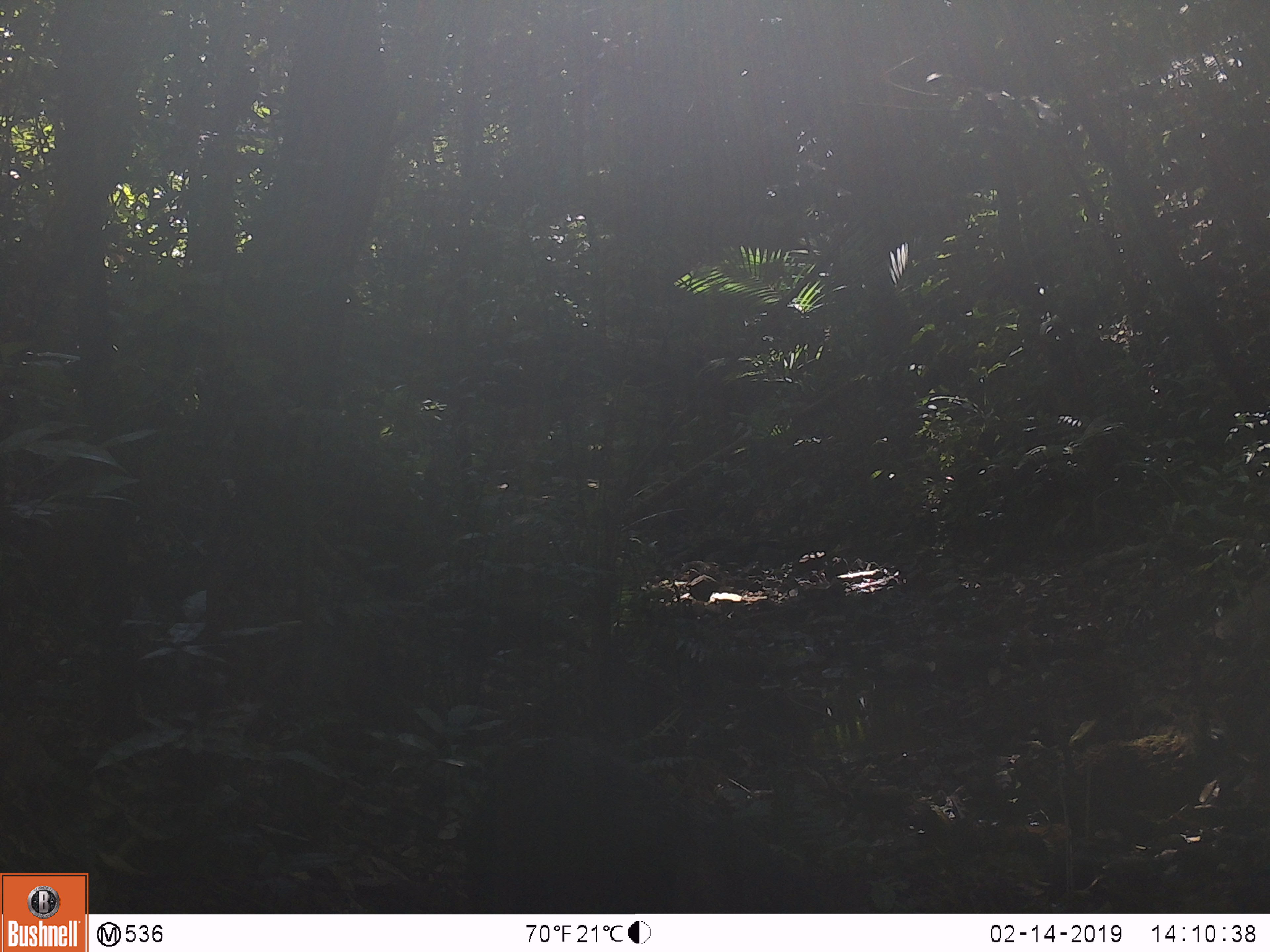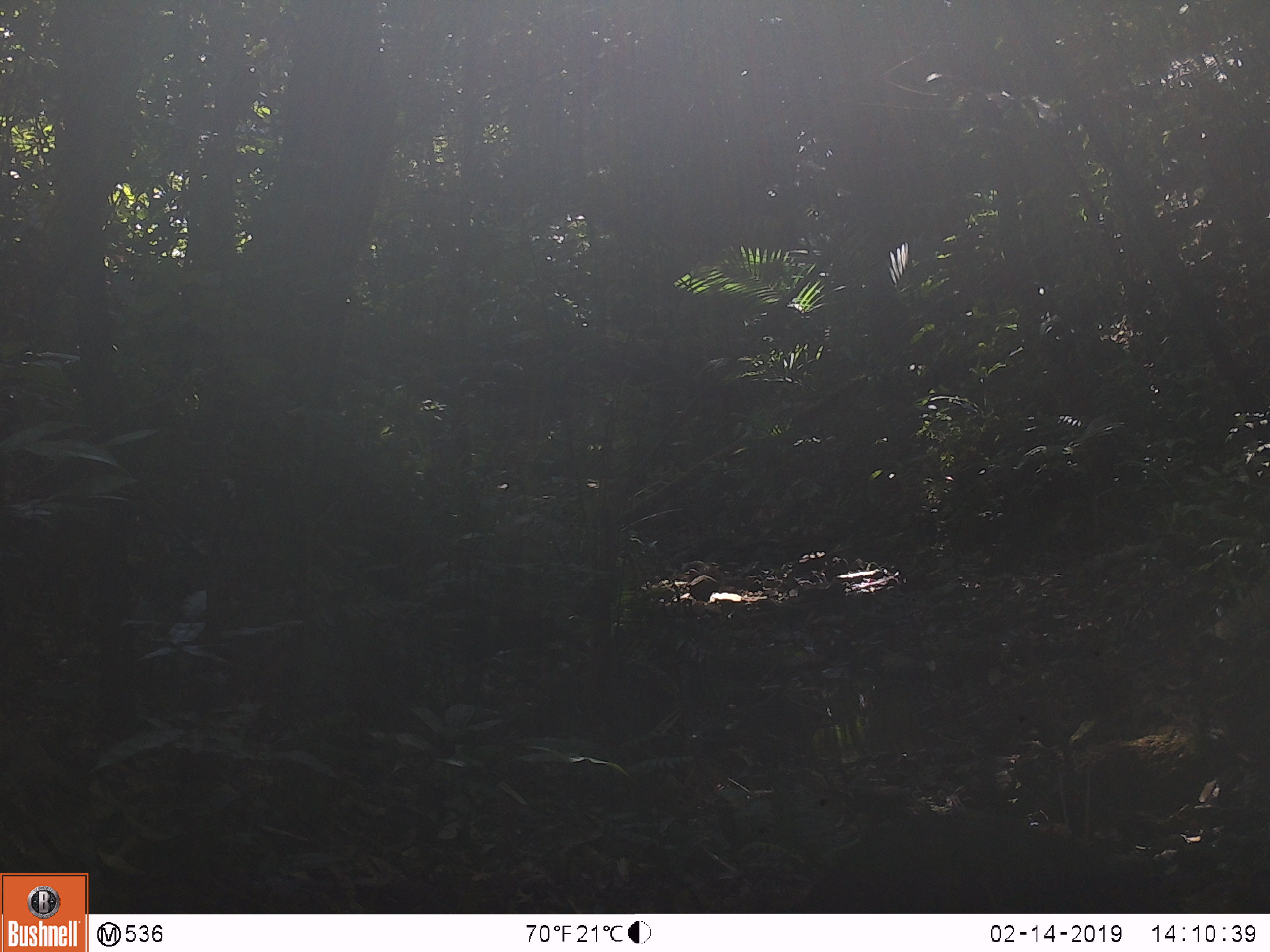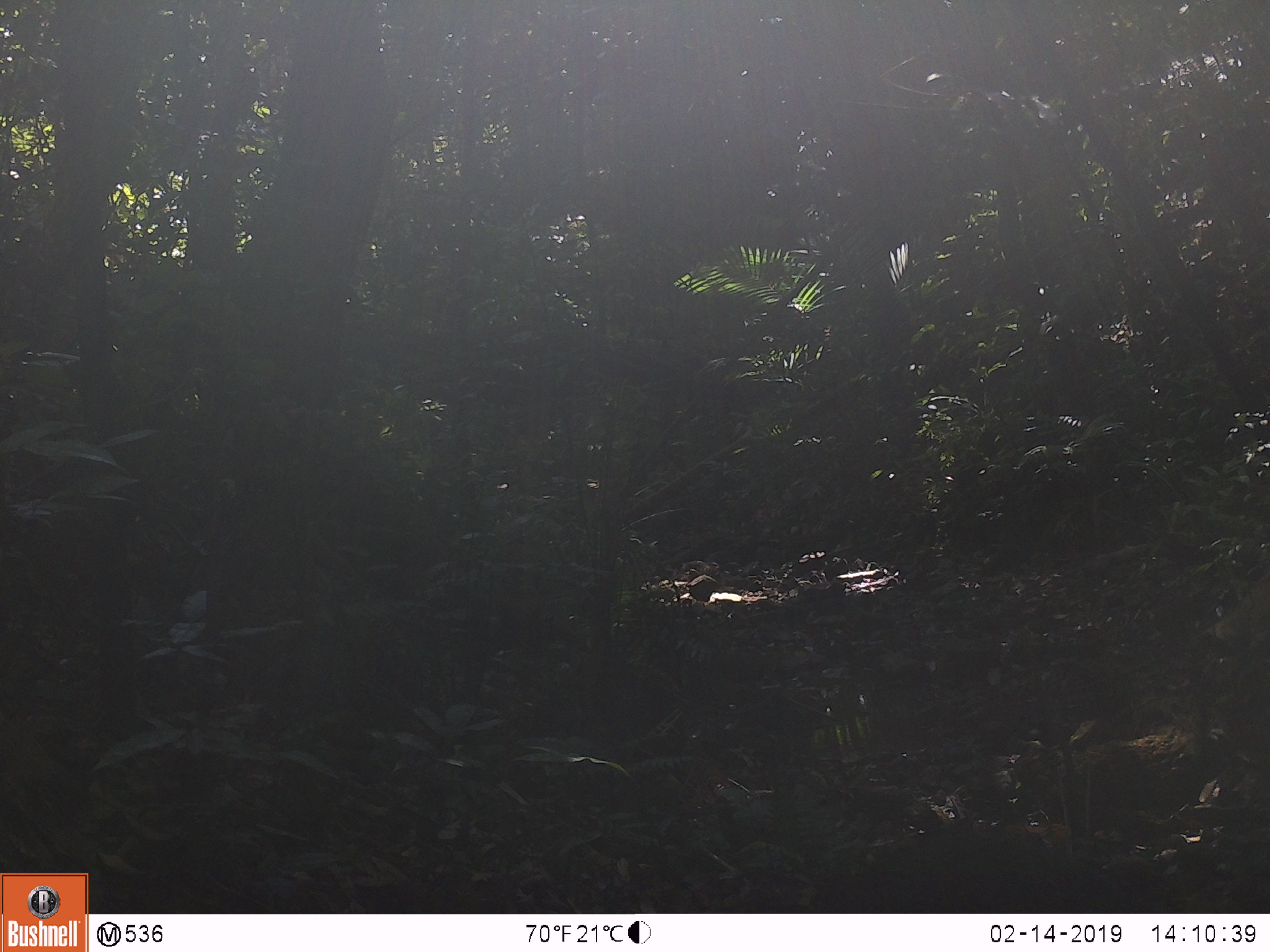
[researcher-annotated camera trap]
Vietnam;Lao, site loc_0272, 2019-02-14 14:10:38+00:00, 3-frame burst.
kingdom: Animalia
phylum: Chordata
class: Mammalia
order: Artiodactyla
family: Suidae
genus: Sus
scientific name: Sus scrofa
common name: eurasian wild pig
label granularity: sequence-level